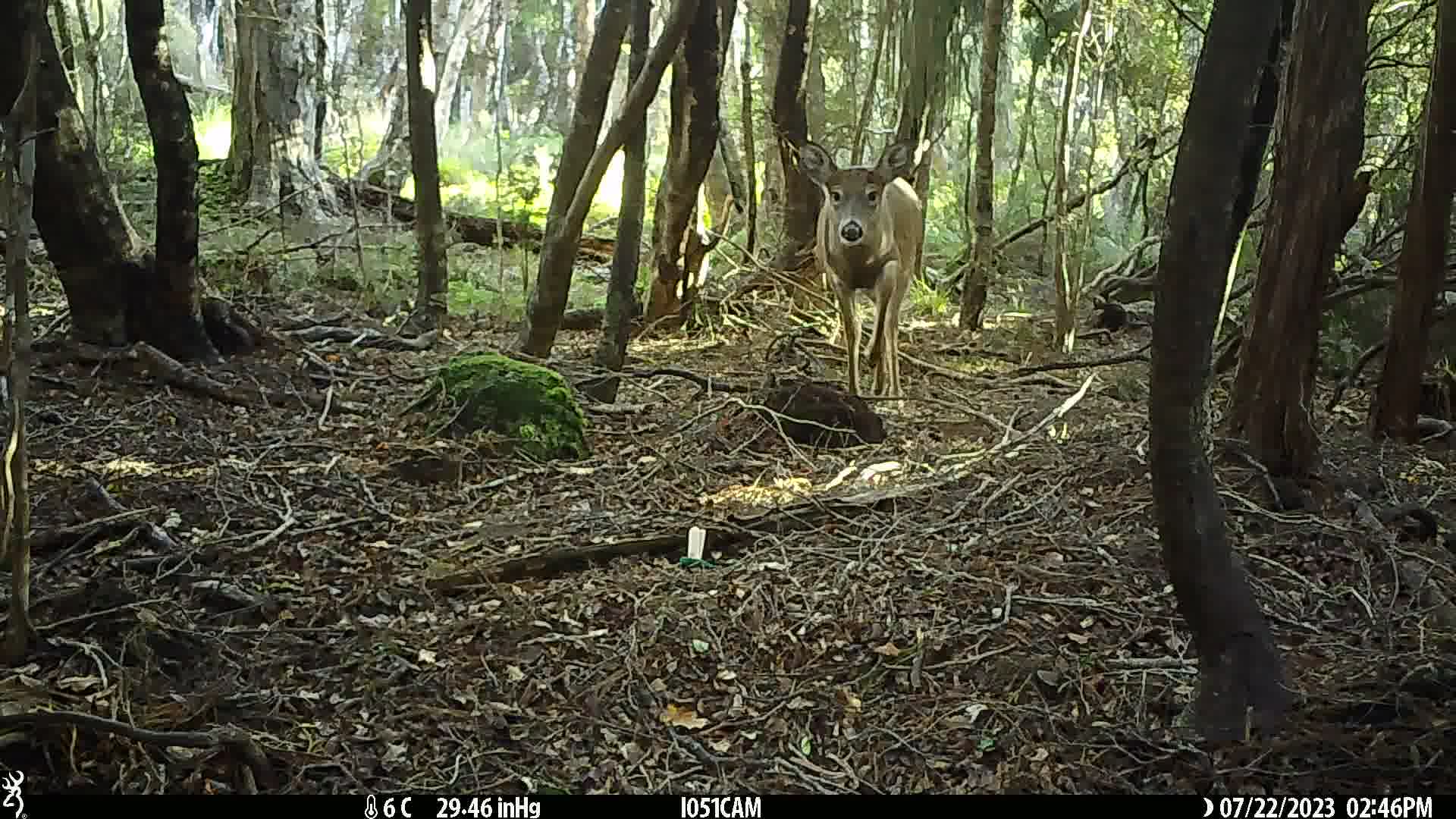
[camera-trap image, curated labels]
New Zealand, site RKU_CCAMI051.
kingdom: Animalia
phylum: Chordata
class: Mammalia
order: Artiodactyla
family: Cervidae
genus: Odocoileus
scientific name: Odocoileus virginianus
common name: white-tailed deer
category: white tailed deer